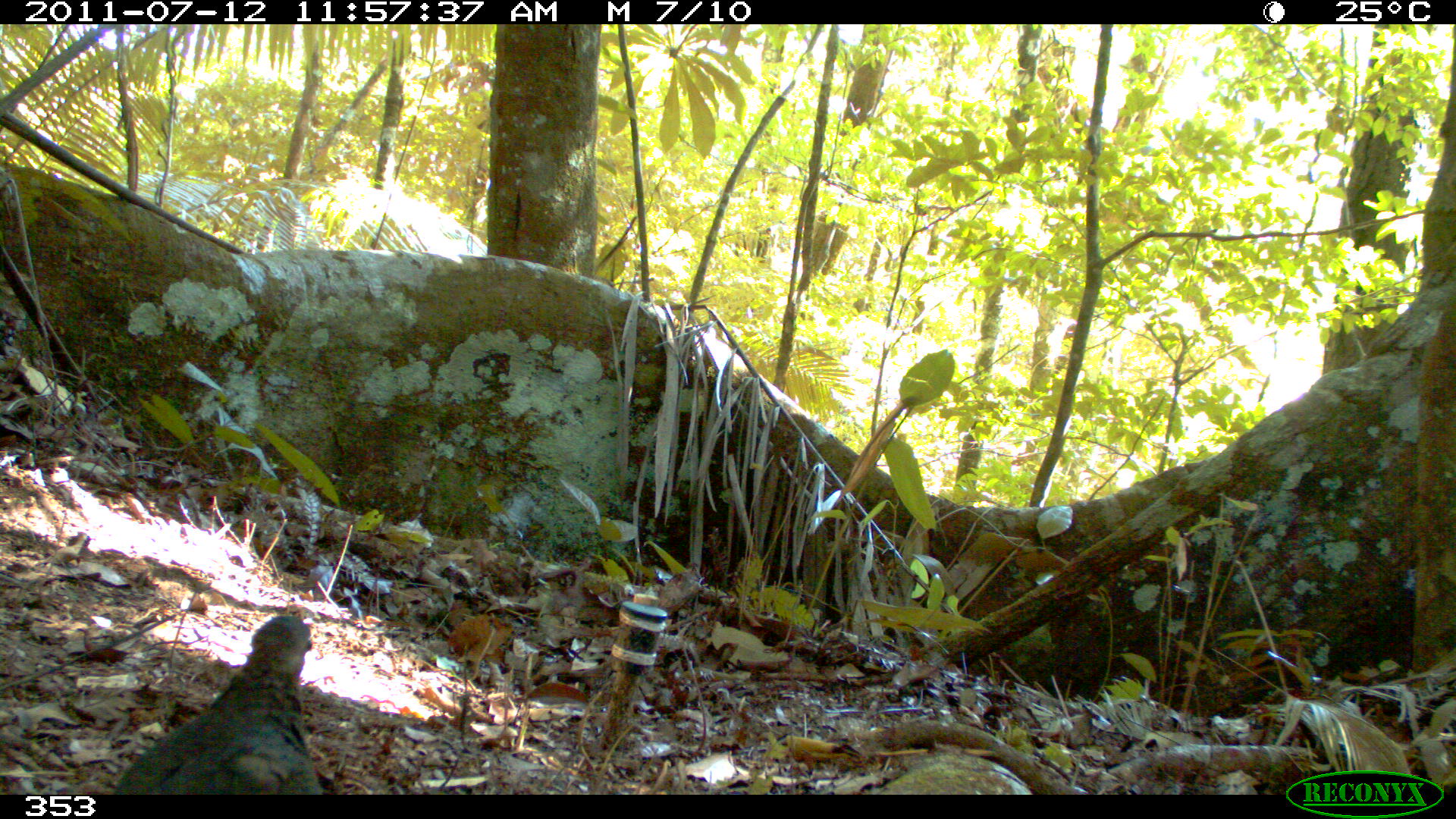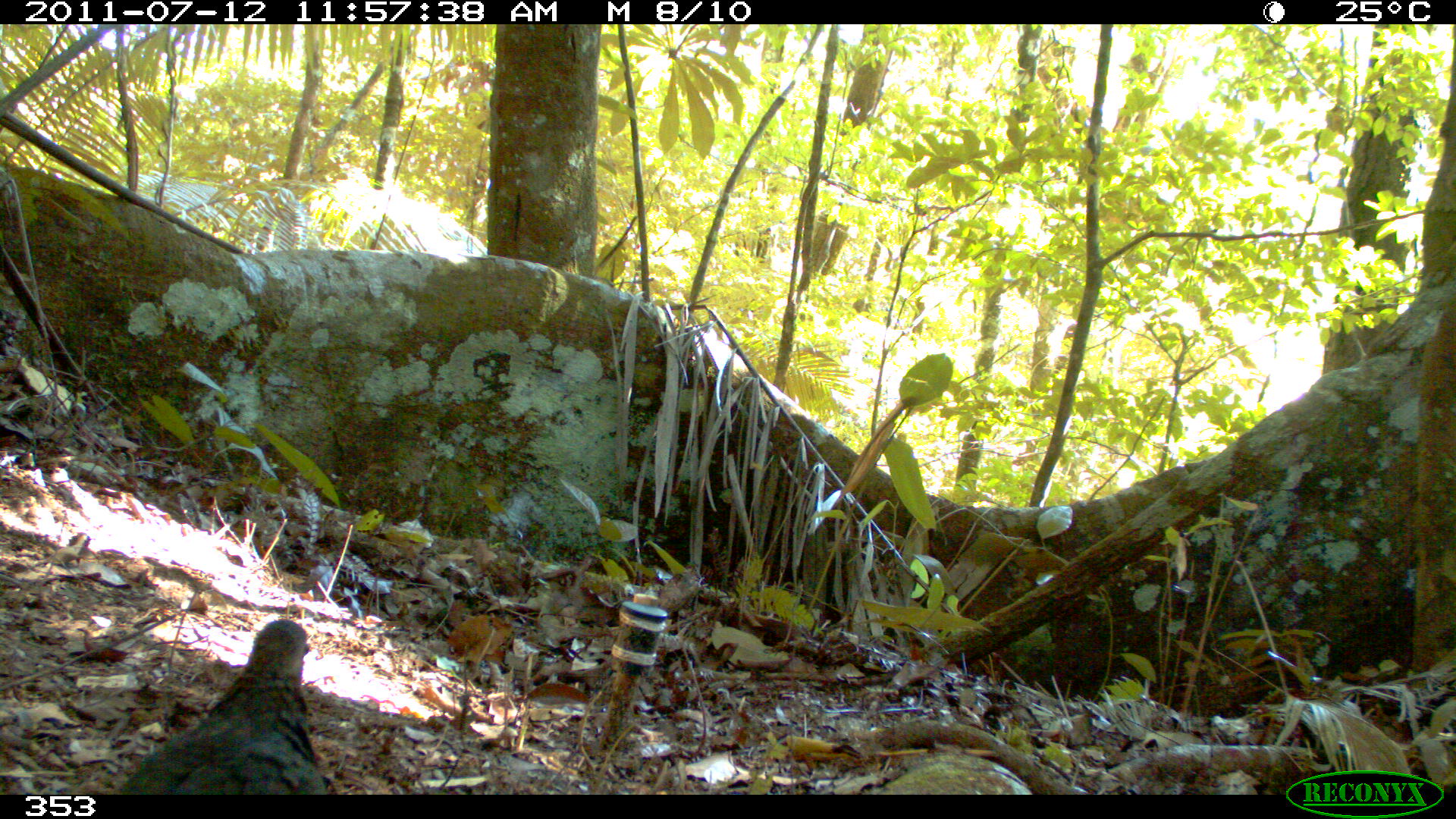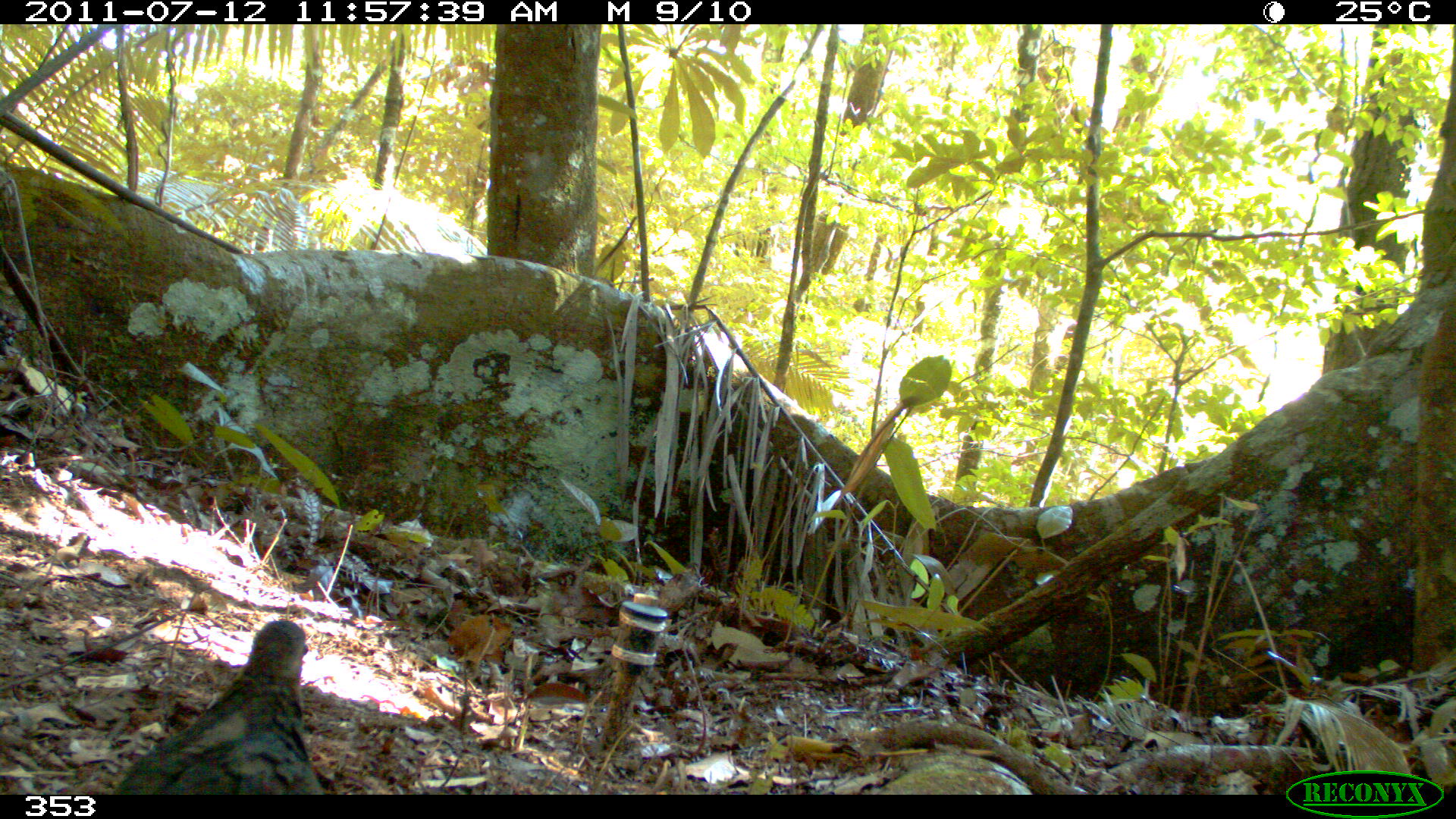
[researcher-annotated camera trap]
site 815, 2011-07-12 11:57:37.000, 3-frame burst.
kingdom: Animalia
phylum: Chordata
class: Aves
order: Columbiformes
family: Columbidae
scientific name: Columbidae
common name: dove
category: paloma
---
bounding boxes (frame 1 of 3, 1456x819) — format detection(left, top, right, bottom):
paloma: detection(104, 613, 321, 795)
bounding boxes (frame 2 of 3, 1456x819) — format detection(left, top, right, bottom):
paloma: detection(108, 619, 331, 793)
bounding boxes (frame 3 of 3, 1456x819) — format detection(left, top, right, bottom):
paloma: detection(104, 619, 327, 794)